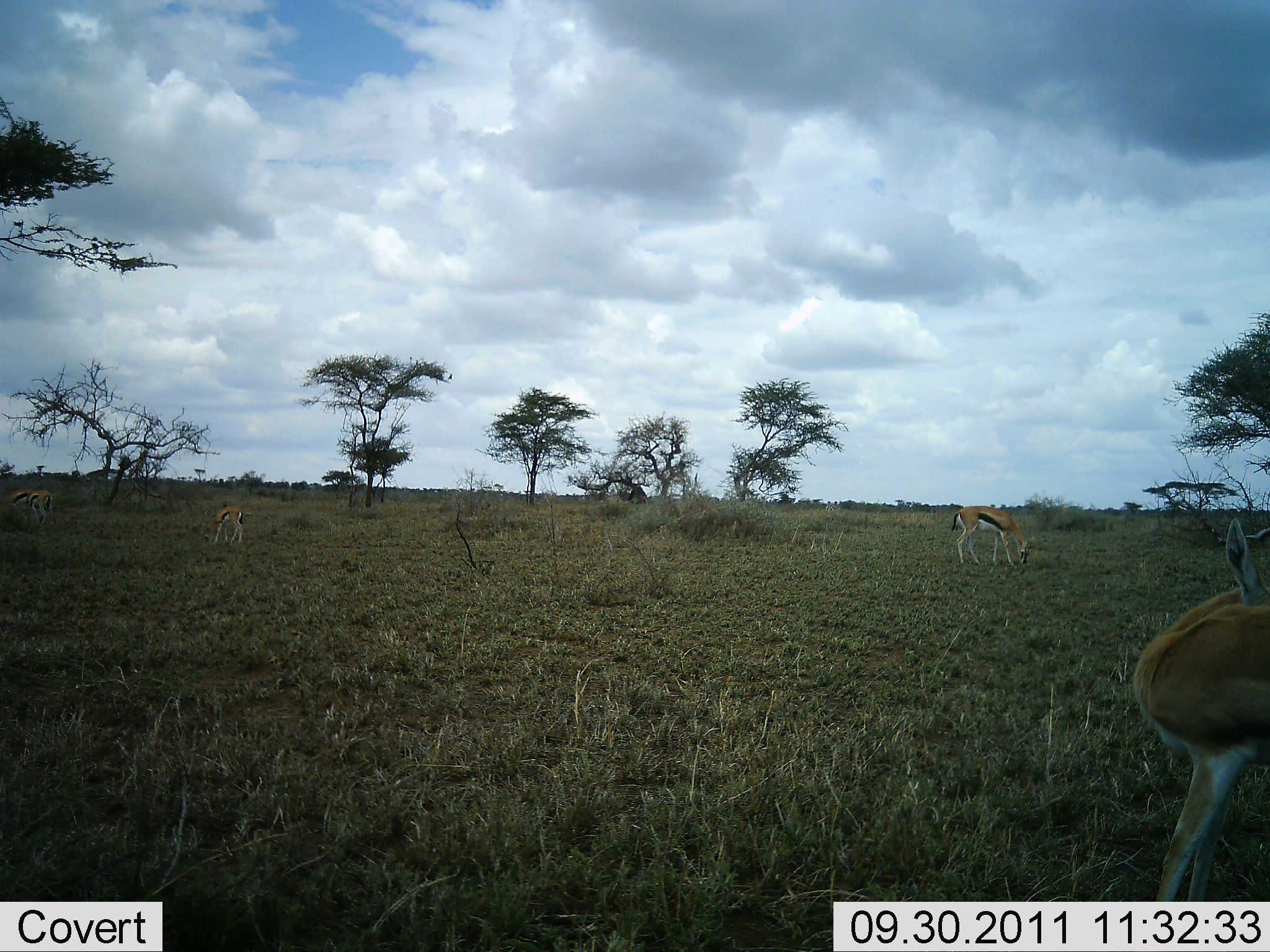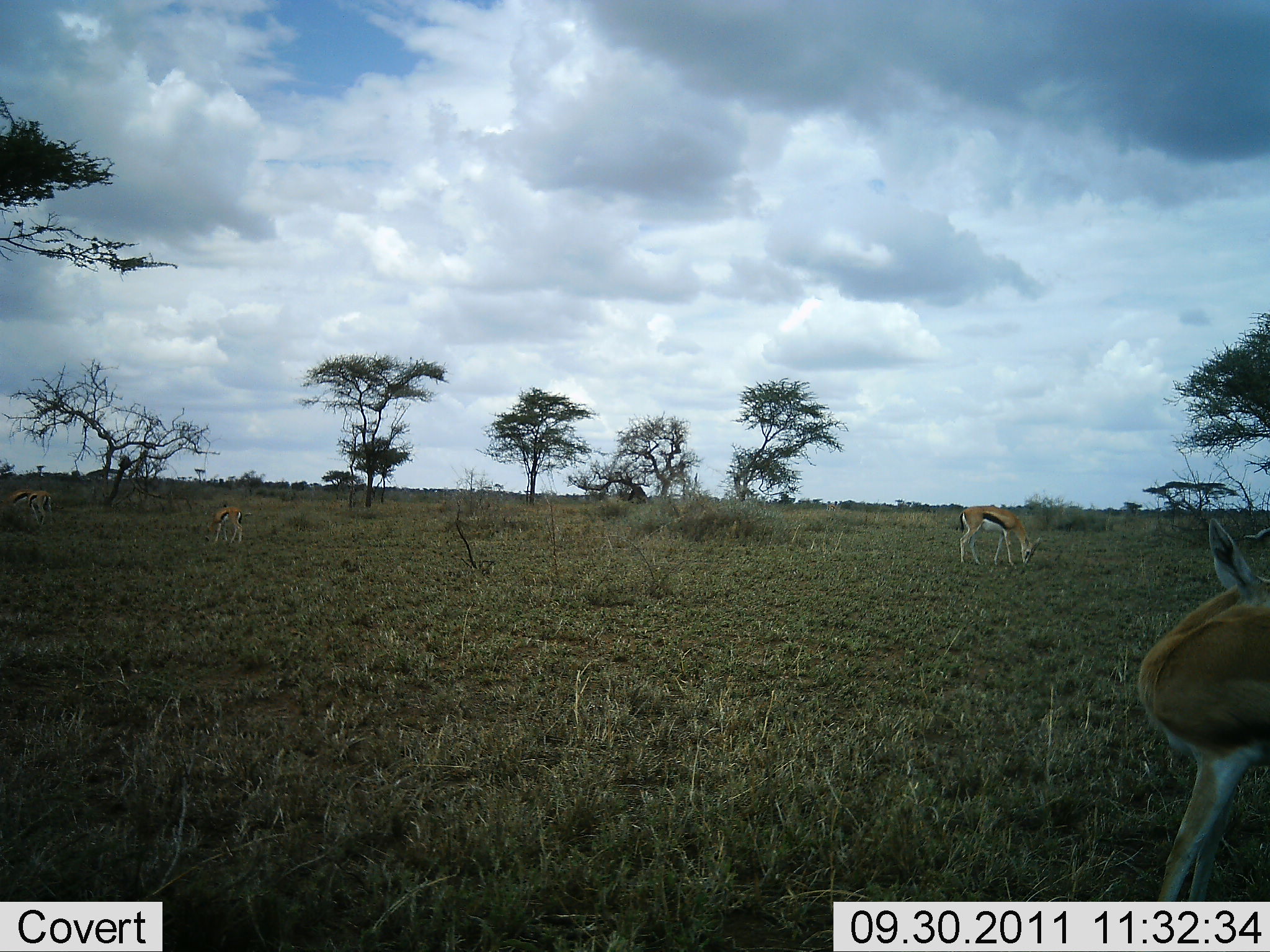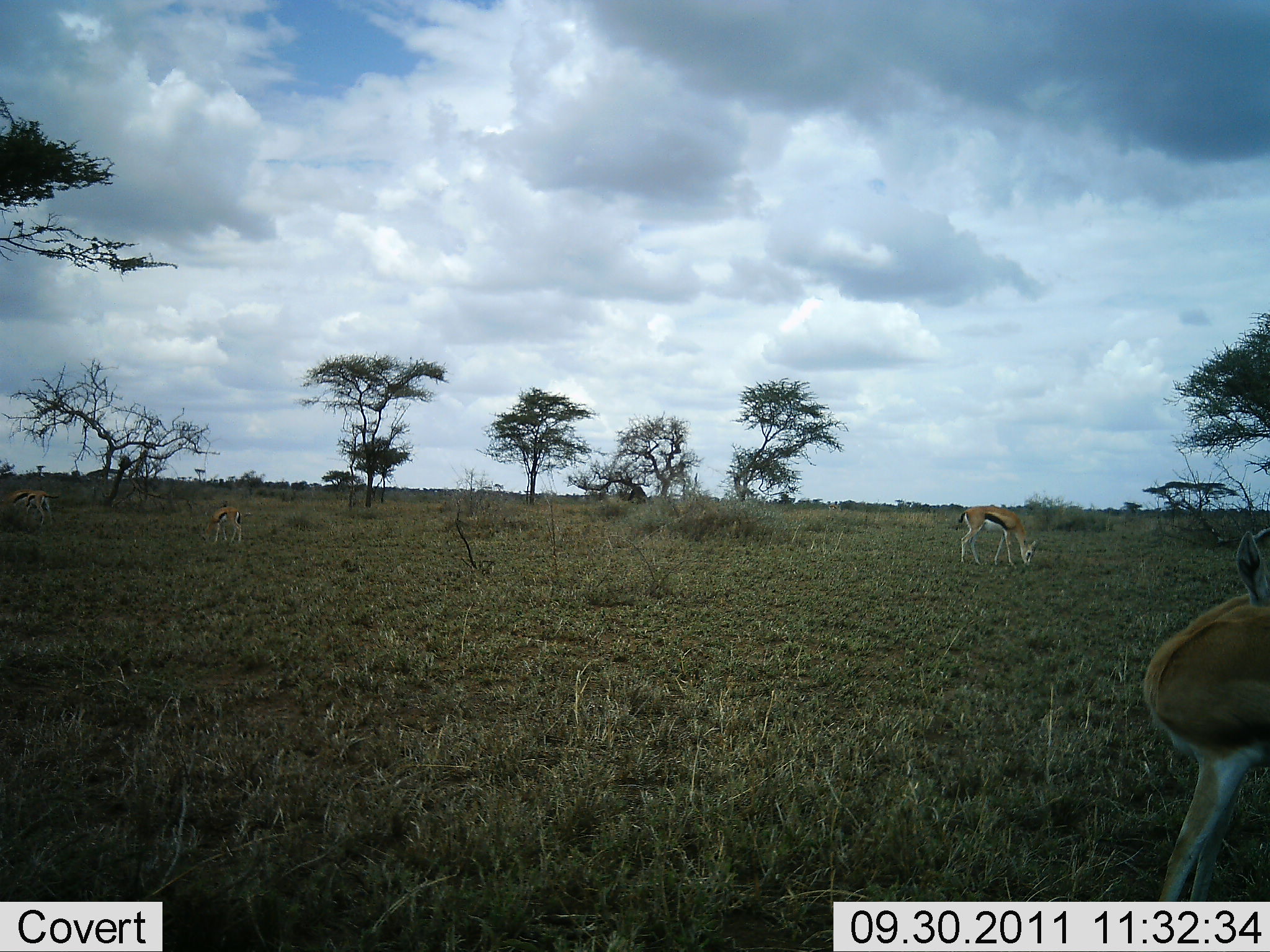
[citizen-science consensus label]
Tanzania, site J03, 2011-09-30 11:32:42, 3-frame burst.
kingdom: Animalia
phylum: Chordata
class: Mammalia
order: Artiodactyla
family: Bovidae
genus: Eudorcas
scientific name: Eudorcas thomsonii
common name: thomson's gazelle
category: gazellethomsons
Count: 4.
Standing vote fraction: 71%.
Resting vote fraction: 0%.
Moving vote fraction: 0%.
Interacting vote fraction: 7%.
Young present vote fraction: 14%.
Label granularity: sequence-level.